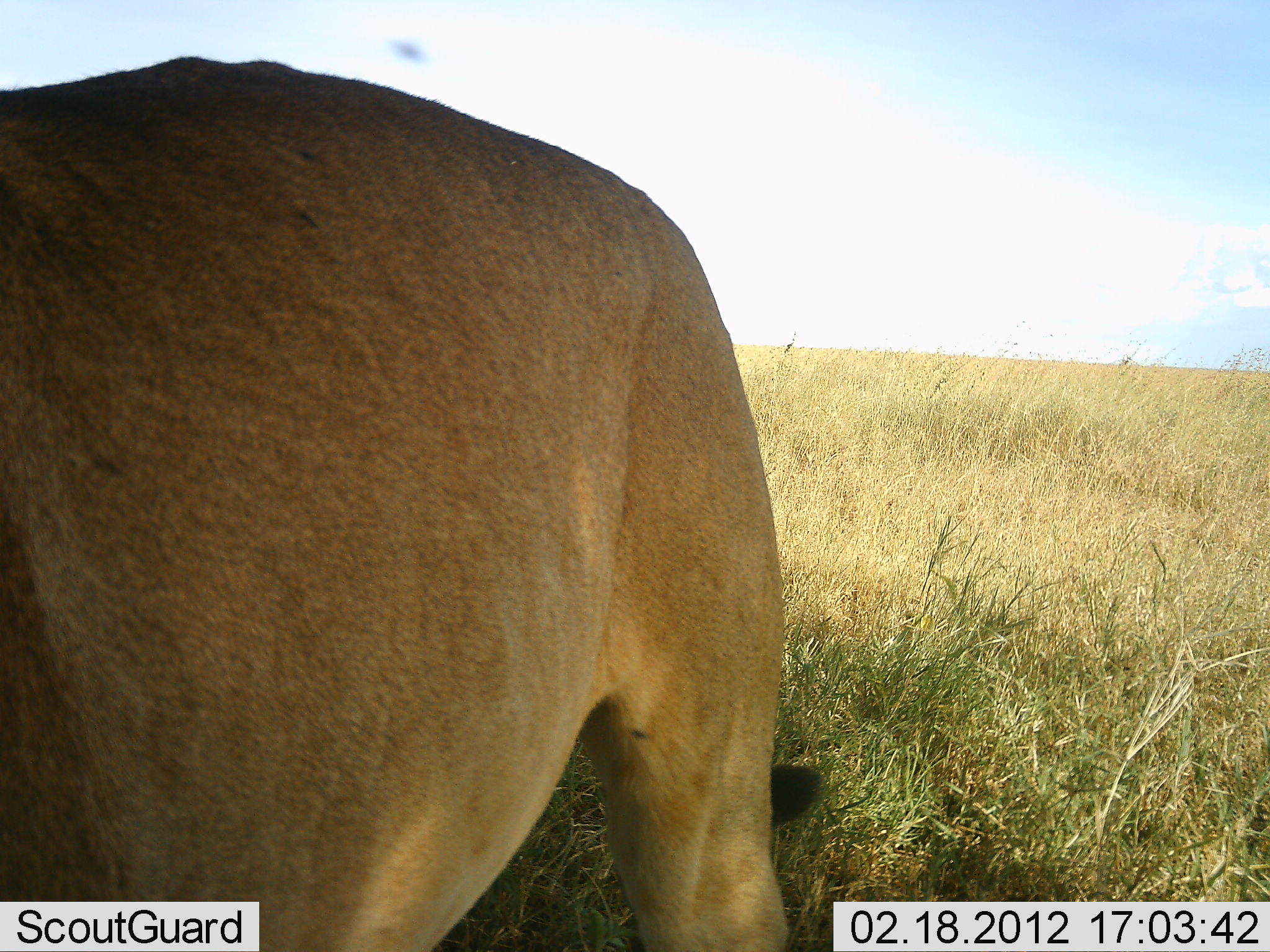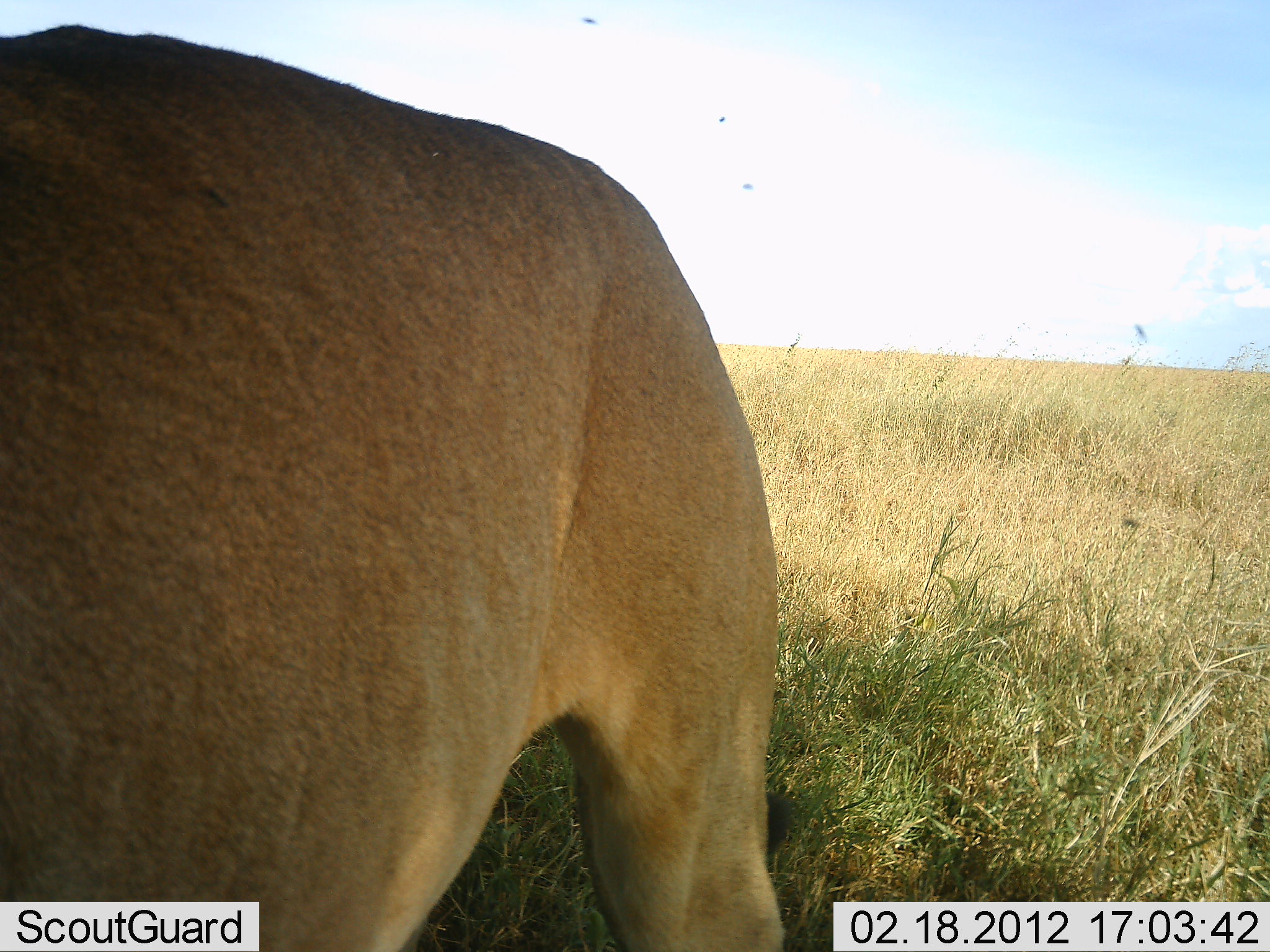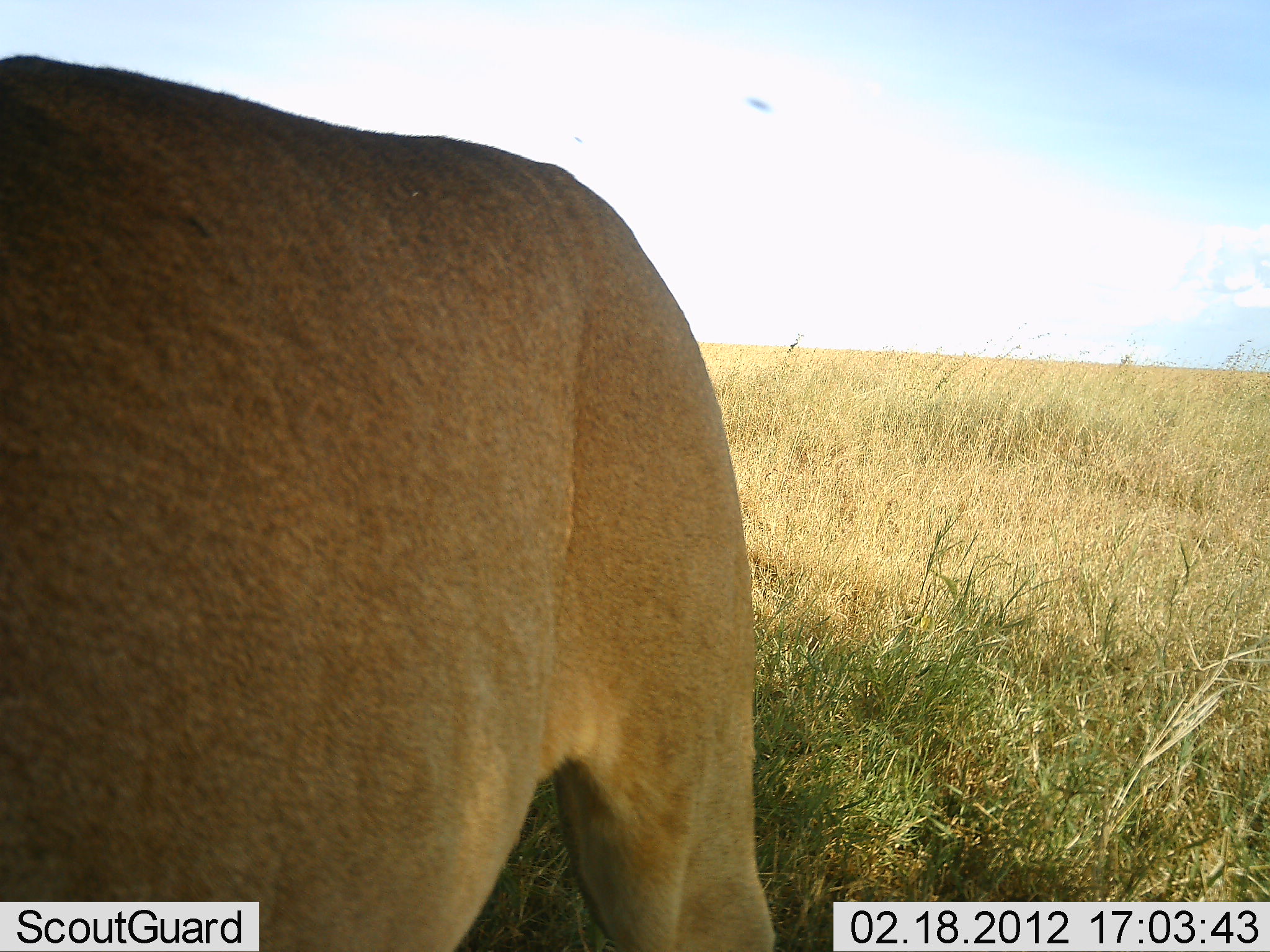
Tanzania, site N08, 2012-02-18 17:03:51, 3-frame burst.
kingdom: Animalia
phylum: Chordata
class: Mammalia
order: Carnivora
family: Felidae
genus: Panthera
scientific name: Panthera leo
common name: lion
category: lionfemale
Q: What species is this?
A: Lionfemale (lion) (Panthera leo).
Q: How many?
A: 1.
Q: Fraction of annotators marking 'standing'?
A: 79%.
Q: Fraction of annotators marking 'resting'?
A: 0%.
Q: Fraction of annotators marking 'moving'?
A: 29%.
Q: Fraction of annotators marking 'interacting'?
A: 0%.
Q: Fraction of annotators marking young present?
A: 0%.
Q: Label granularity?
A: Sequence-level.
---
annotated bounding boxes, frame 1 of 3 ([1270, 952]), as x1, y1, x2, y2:
animal: 1, 58, 817, 952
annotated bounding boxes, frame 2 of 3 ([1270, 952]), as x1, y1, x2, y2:
animal: 0, 25, 784, 952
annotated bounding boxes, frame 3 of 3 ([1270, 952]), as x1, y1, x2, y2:
animal: 0, 53, 778, 950